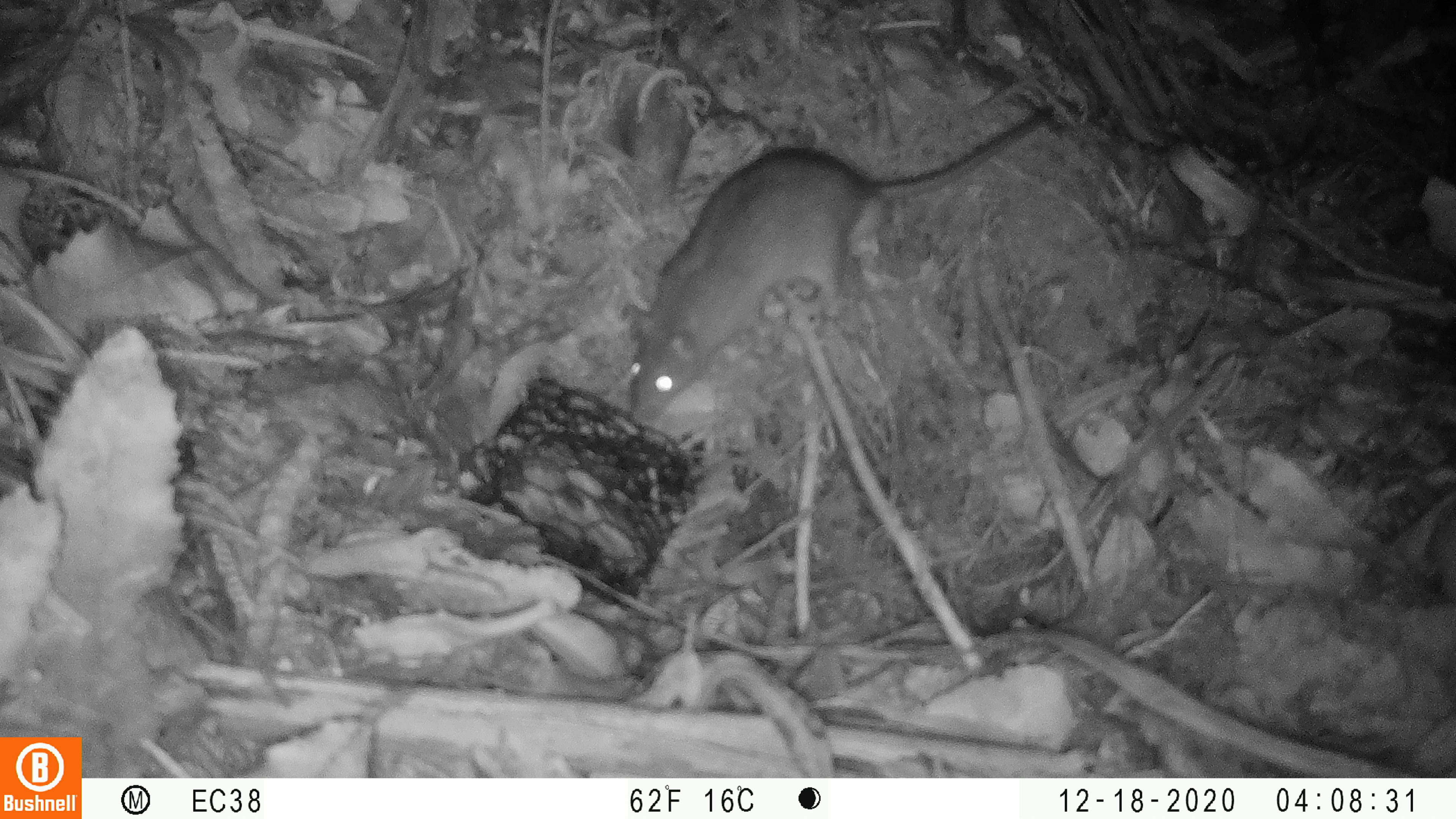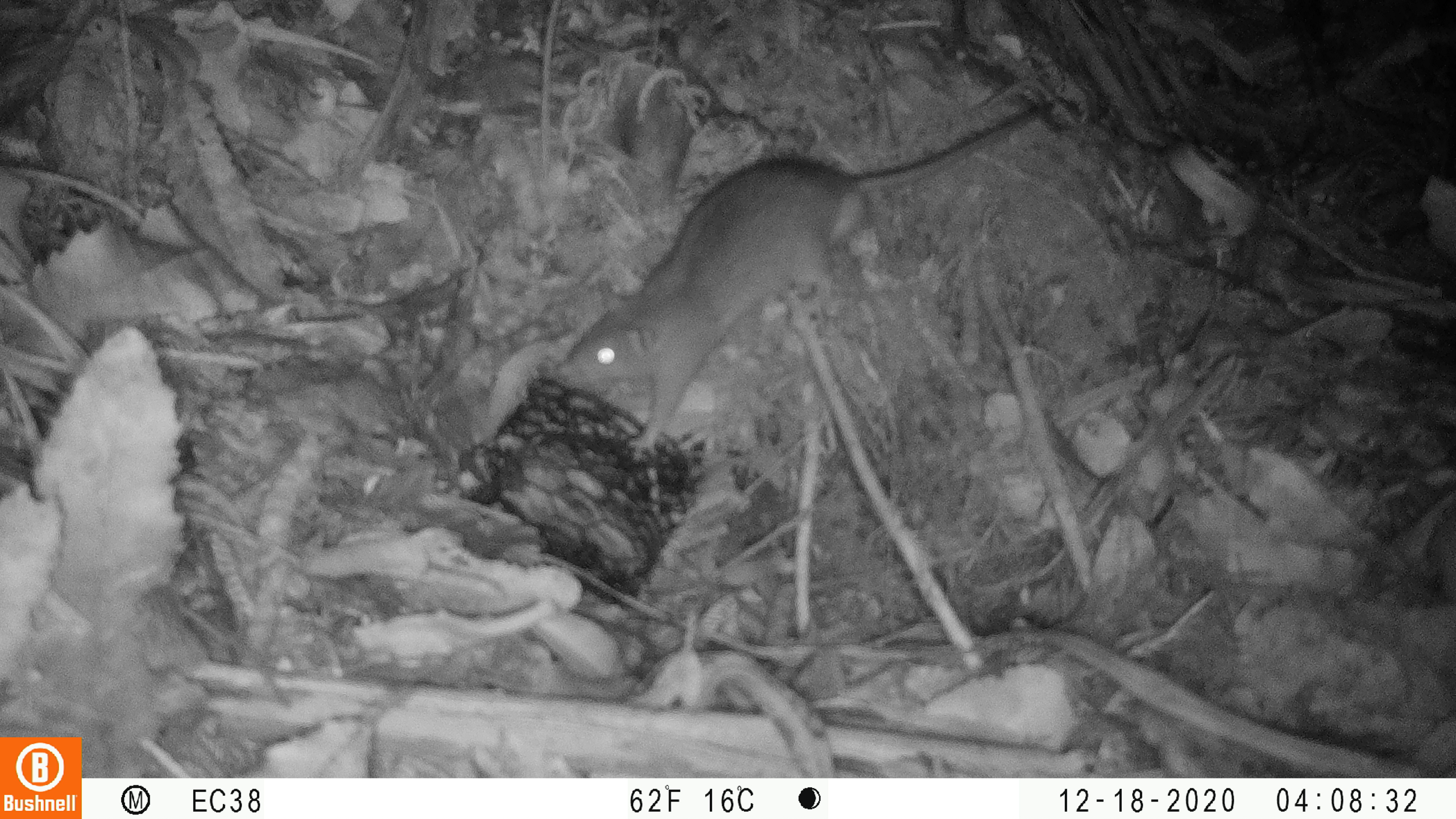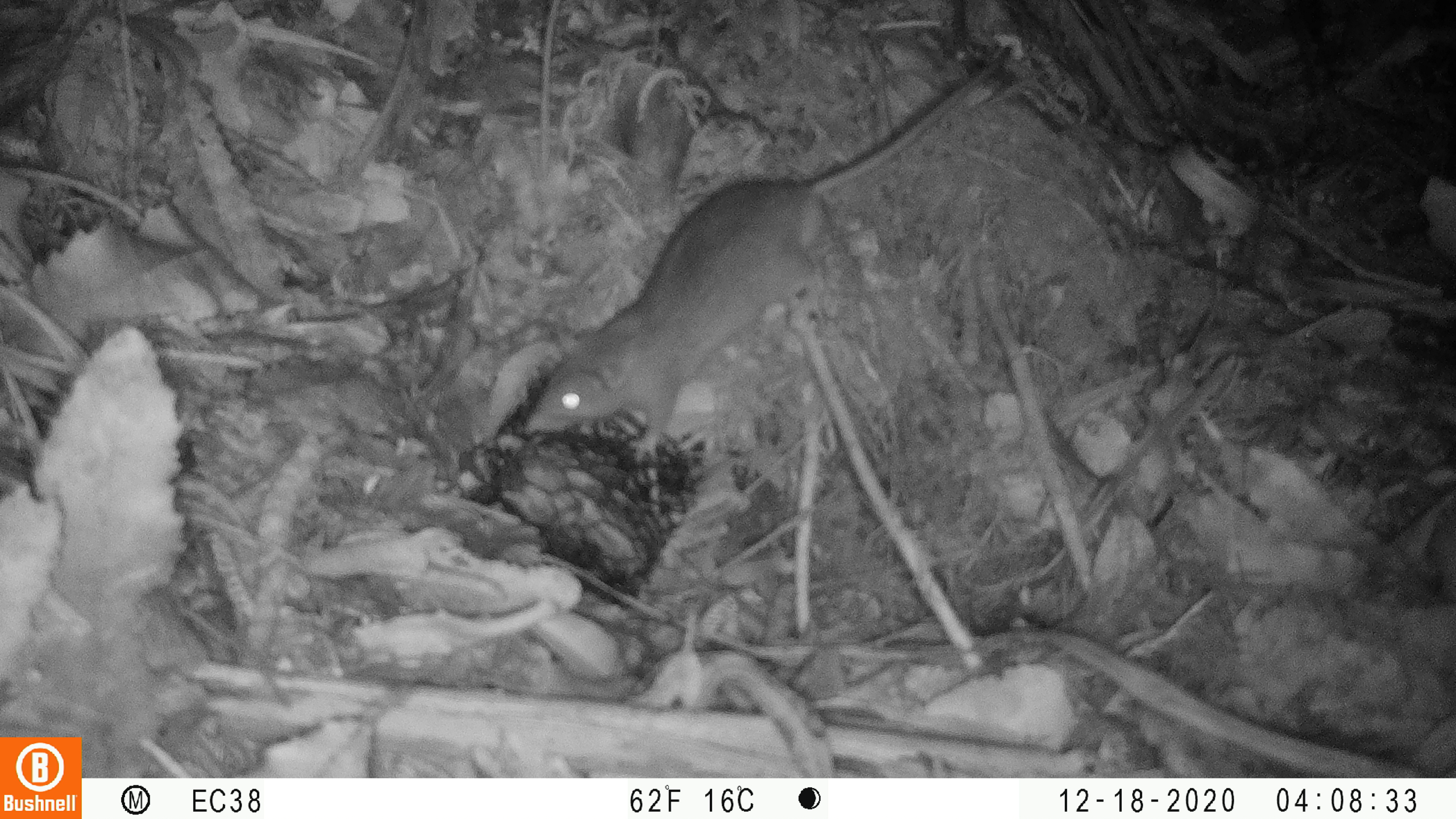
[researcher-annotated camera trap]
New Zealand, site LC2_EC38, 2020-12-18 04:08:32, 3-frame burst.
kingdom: Animalia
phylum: Chordata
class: Mammalia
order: Rodentia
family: Muridae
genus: Rattus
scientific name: Rattus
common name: rat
Rat (Rattus).